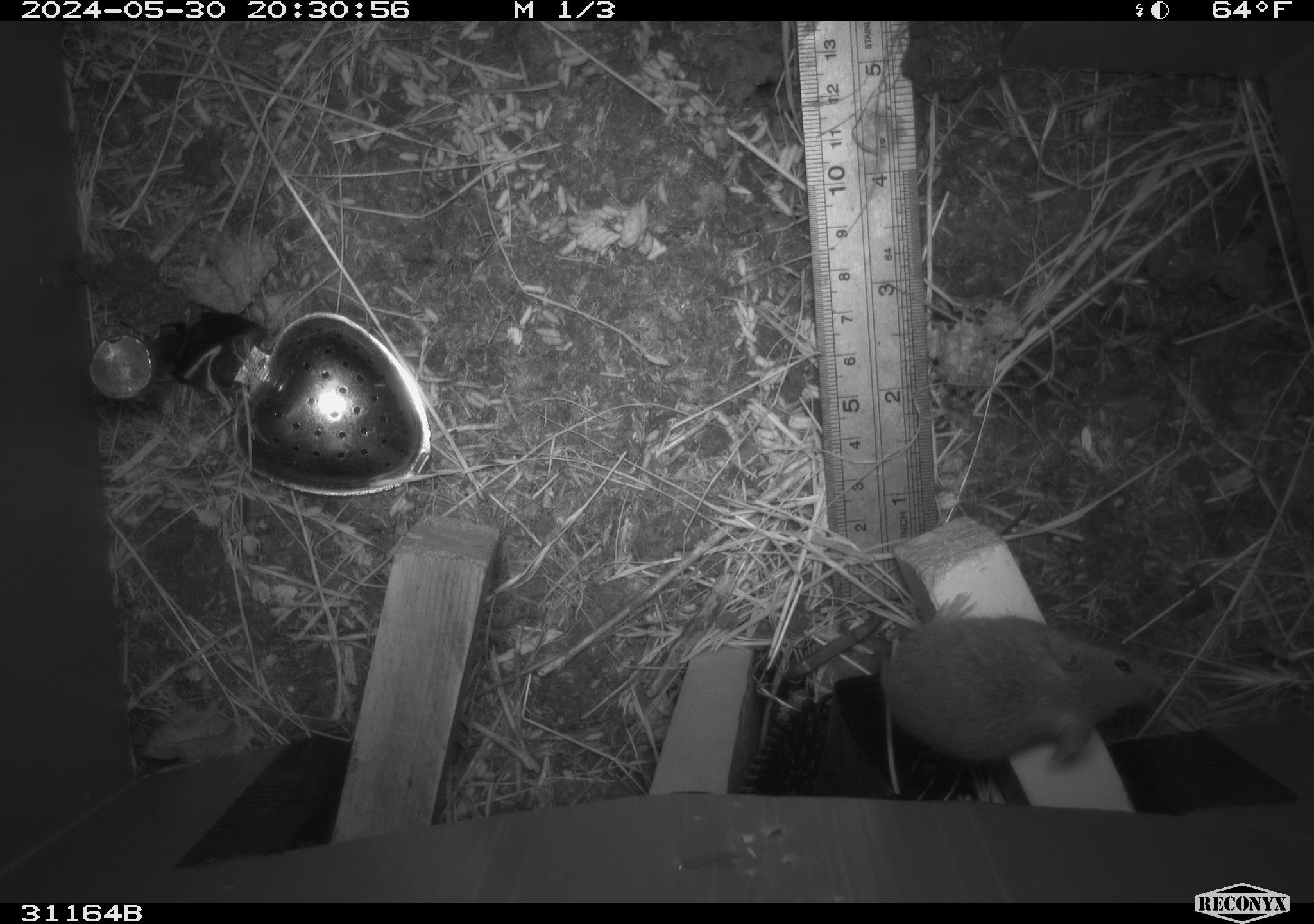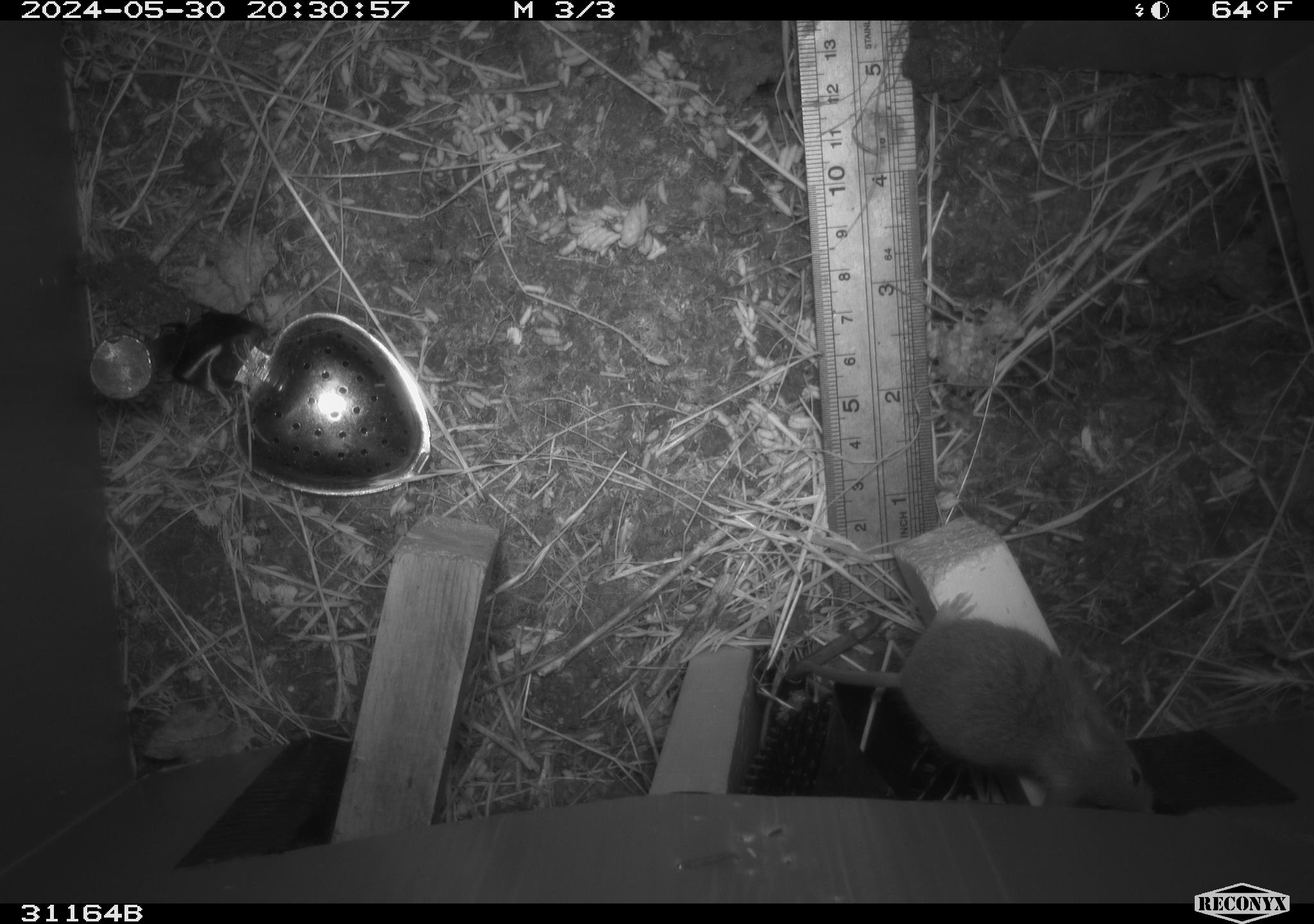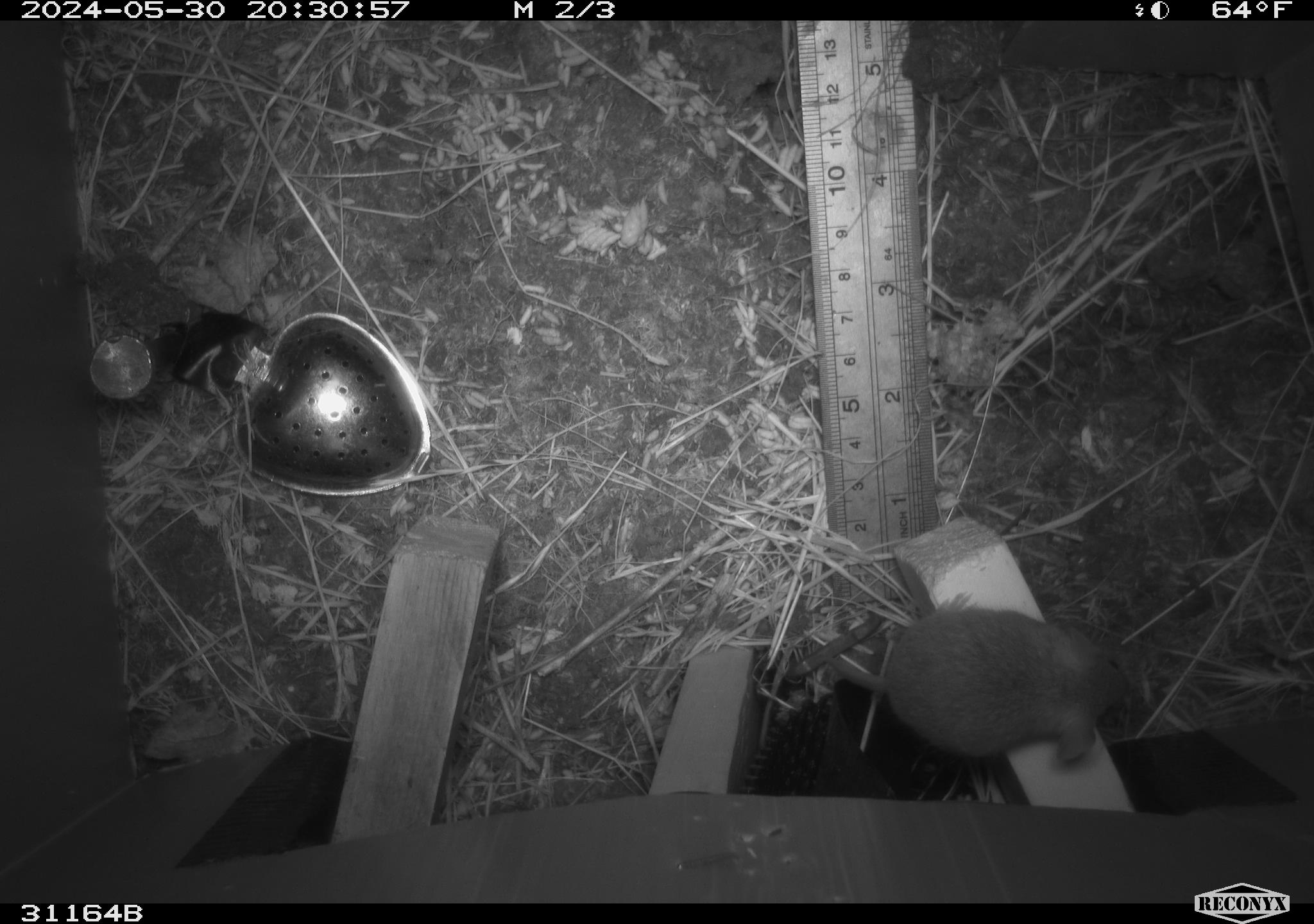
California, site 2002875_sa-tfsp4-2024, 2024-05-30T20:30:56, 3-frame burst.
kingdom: Animalia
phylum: Chordata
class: Mammalia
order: Rodentia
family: Muridae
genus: Mus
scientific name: Mus musculus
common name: house mouse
House mouse (Mus musculus).